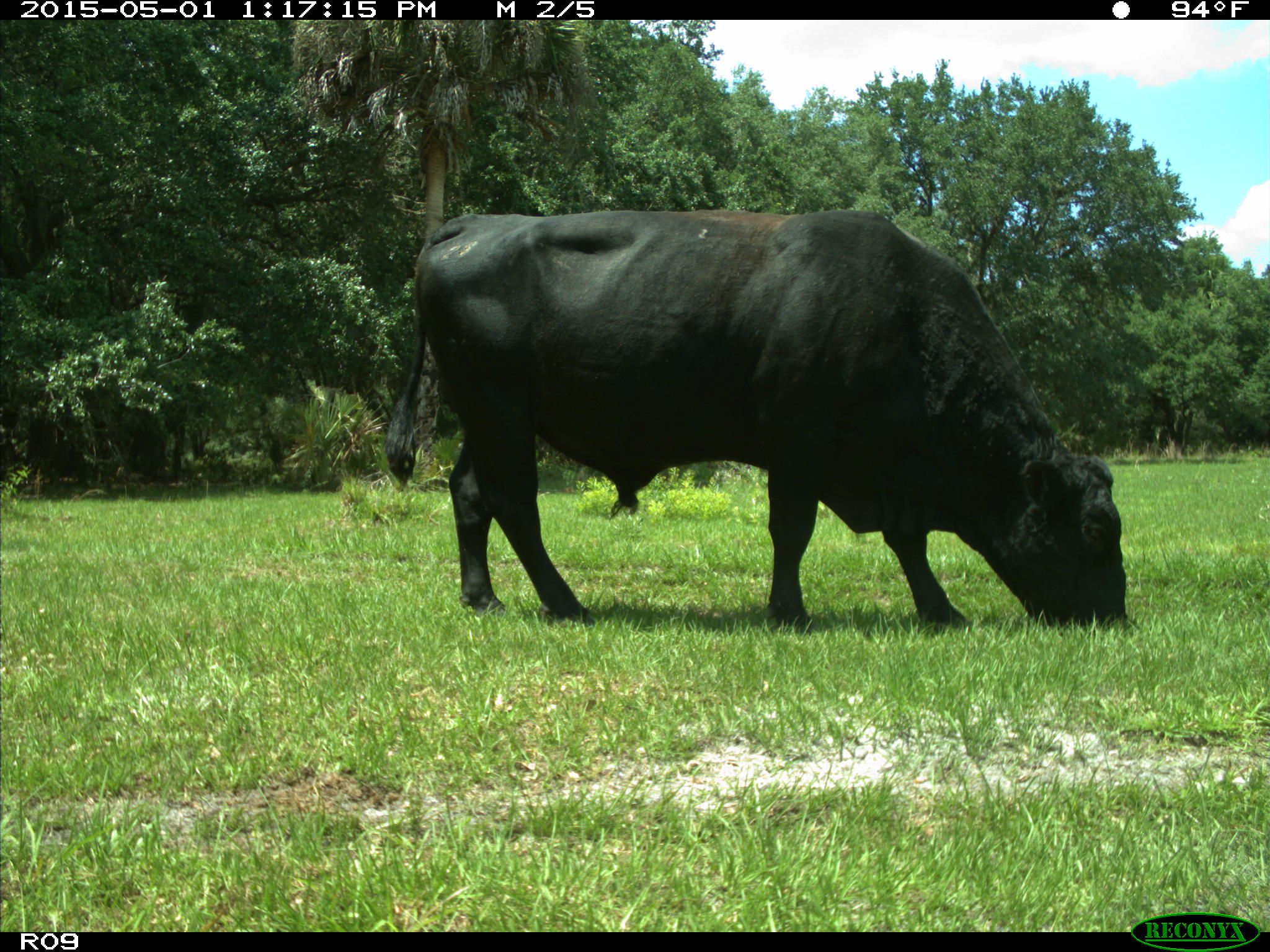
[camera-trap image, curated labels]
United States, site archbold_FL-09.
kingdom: Animalia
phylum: Chordata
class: Mammalia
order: Artiodactyla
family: Bovidae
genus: Bos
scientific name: Bos taurus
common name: domestic cow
Bos taurus (domestic cow).